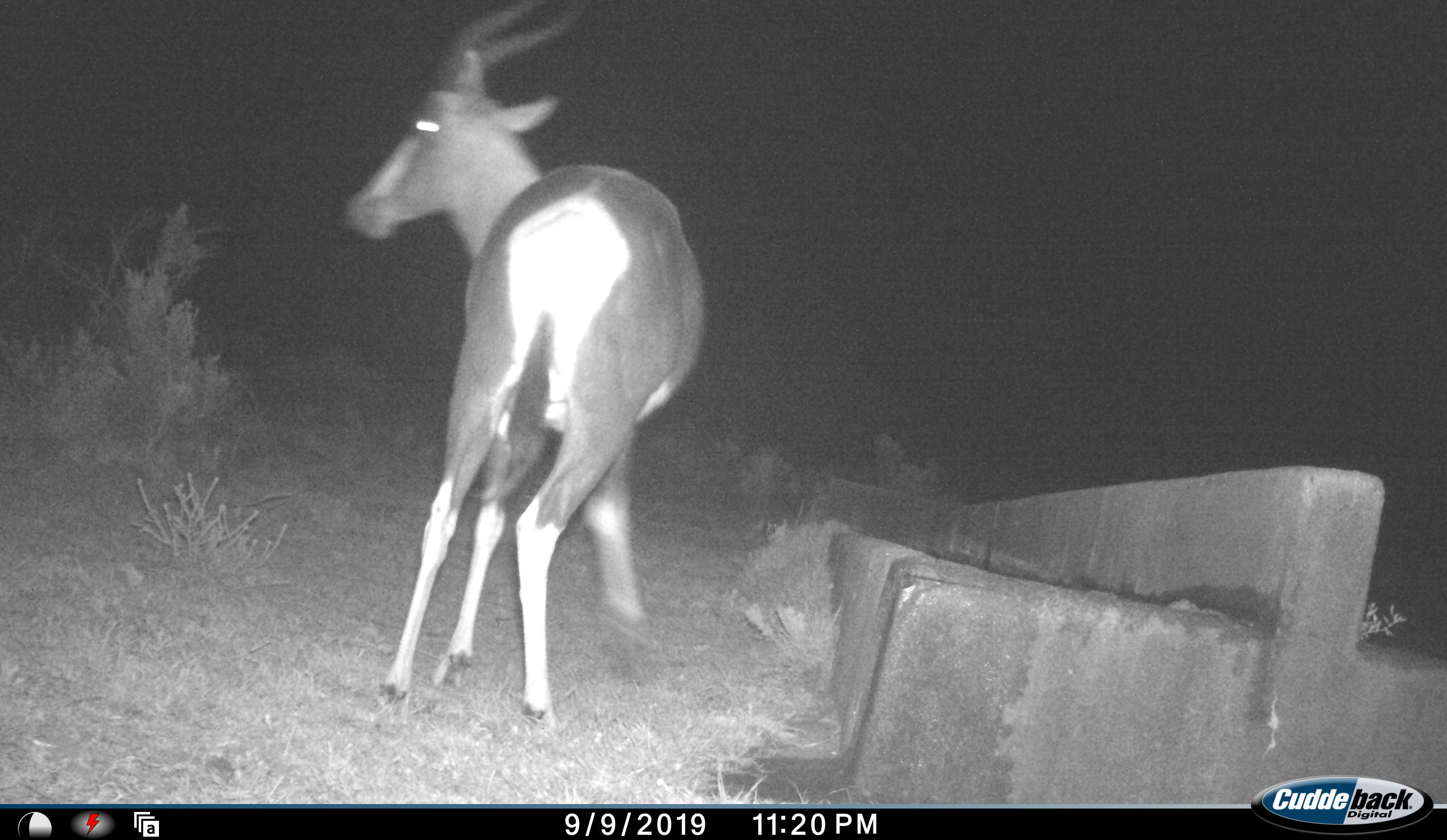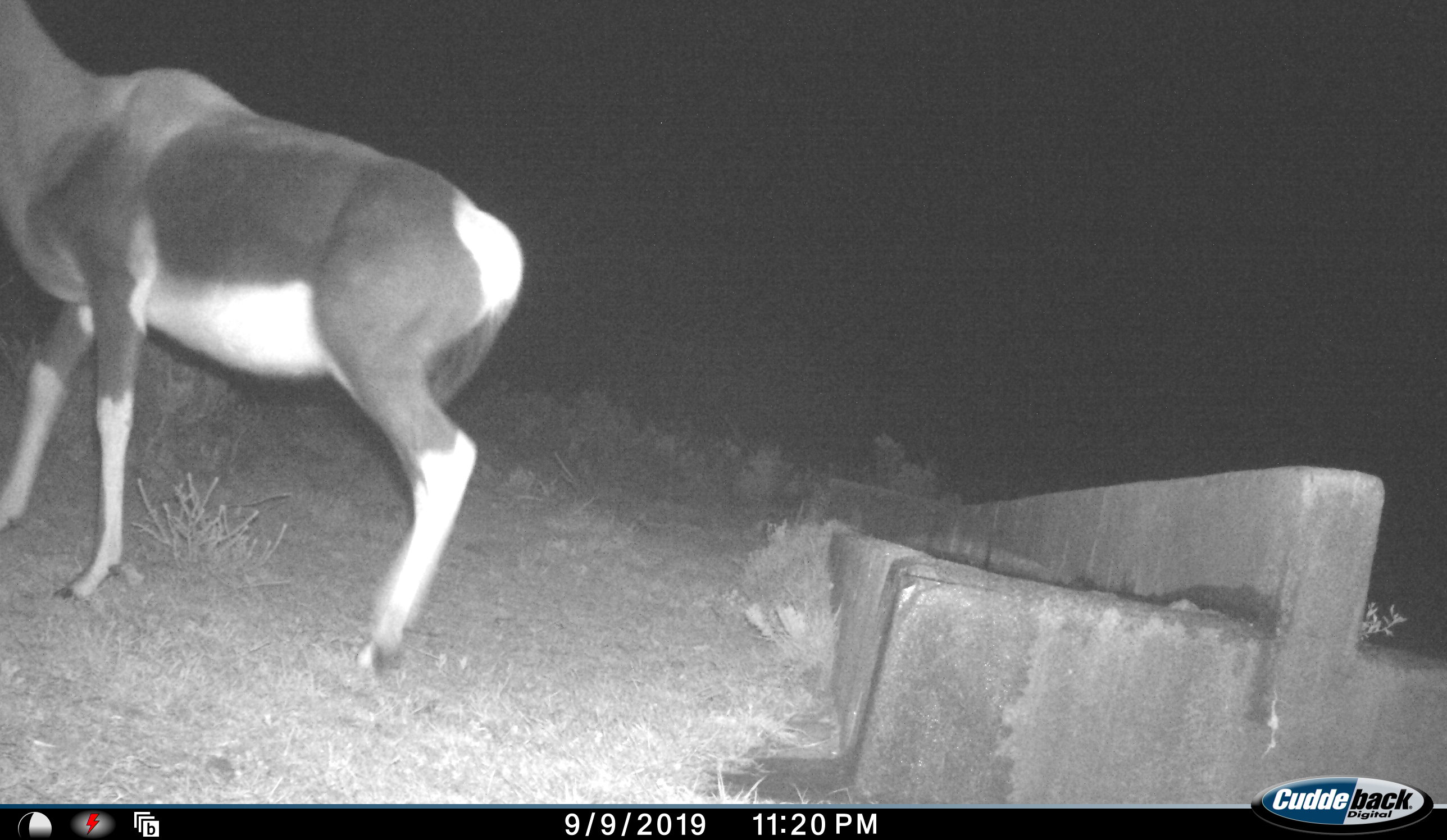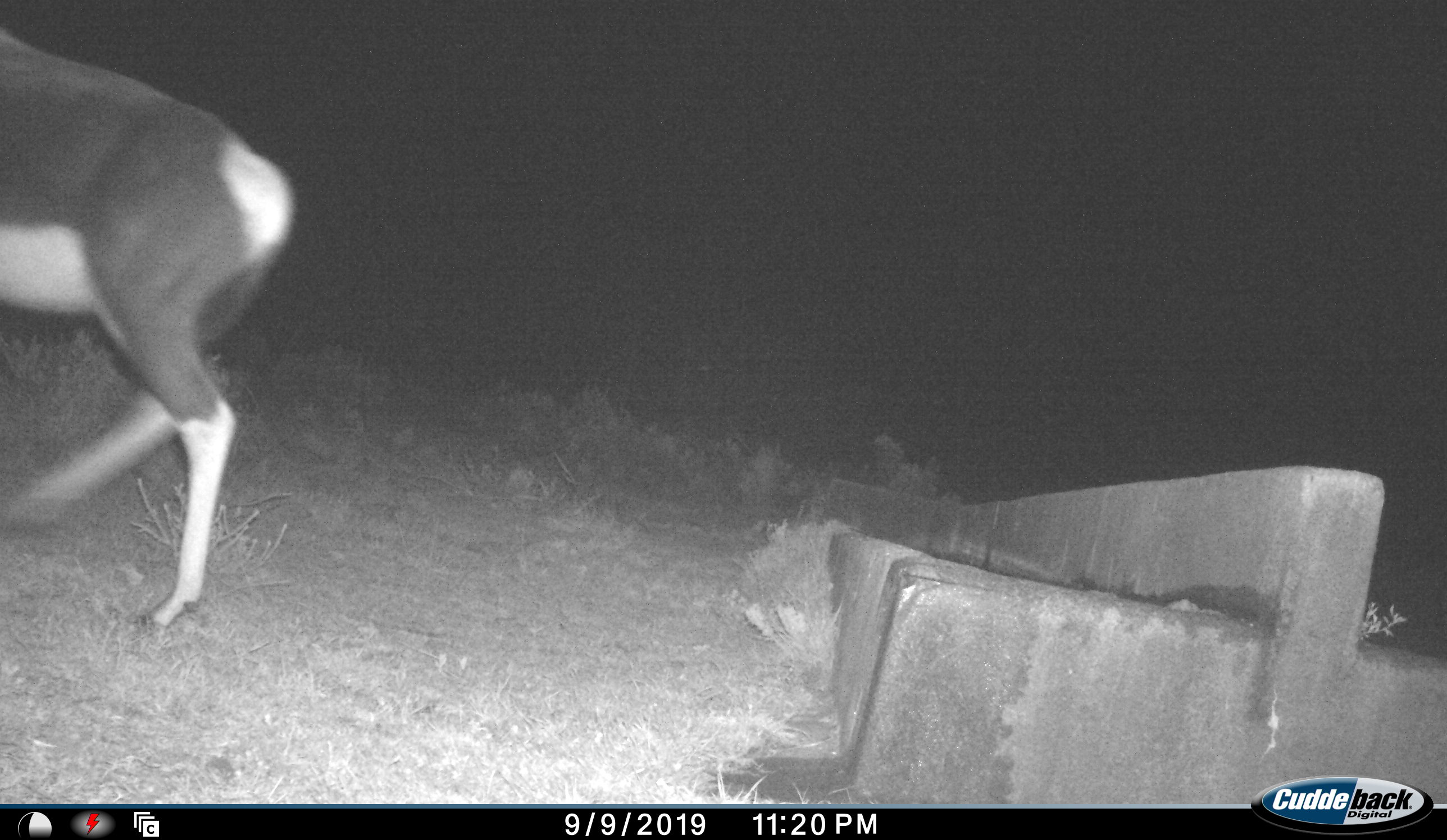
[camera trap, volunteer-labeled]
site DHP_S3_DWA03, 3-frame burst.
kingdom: Animalia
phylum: Chordata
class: Mammalia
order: Artiodactyla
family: Bovidae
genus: Damaliscus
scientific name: Damaliscus pygargus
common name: bontebok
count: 1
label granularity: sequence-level